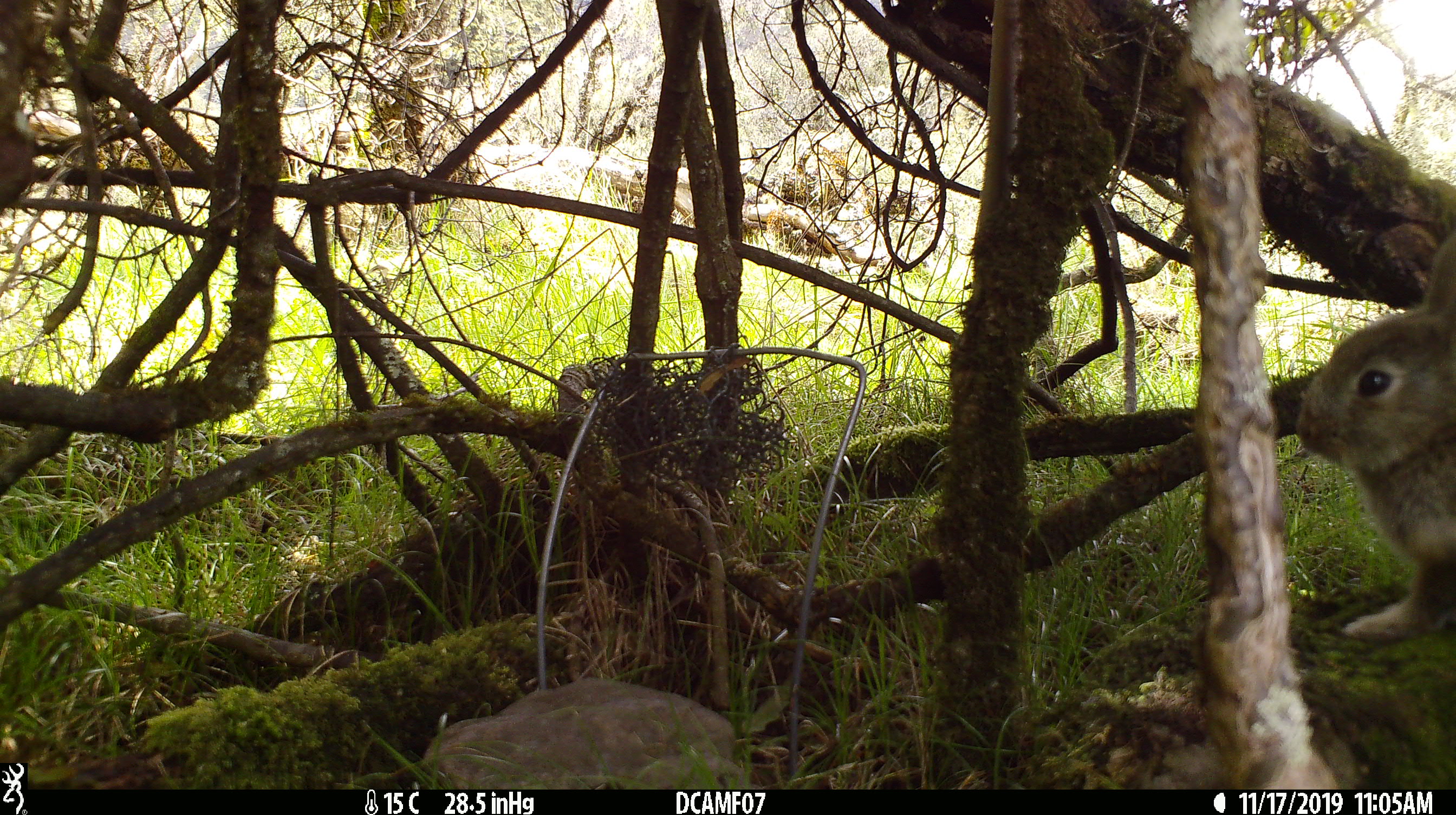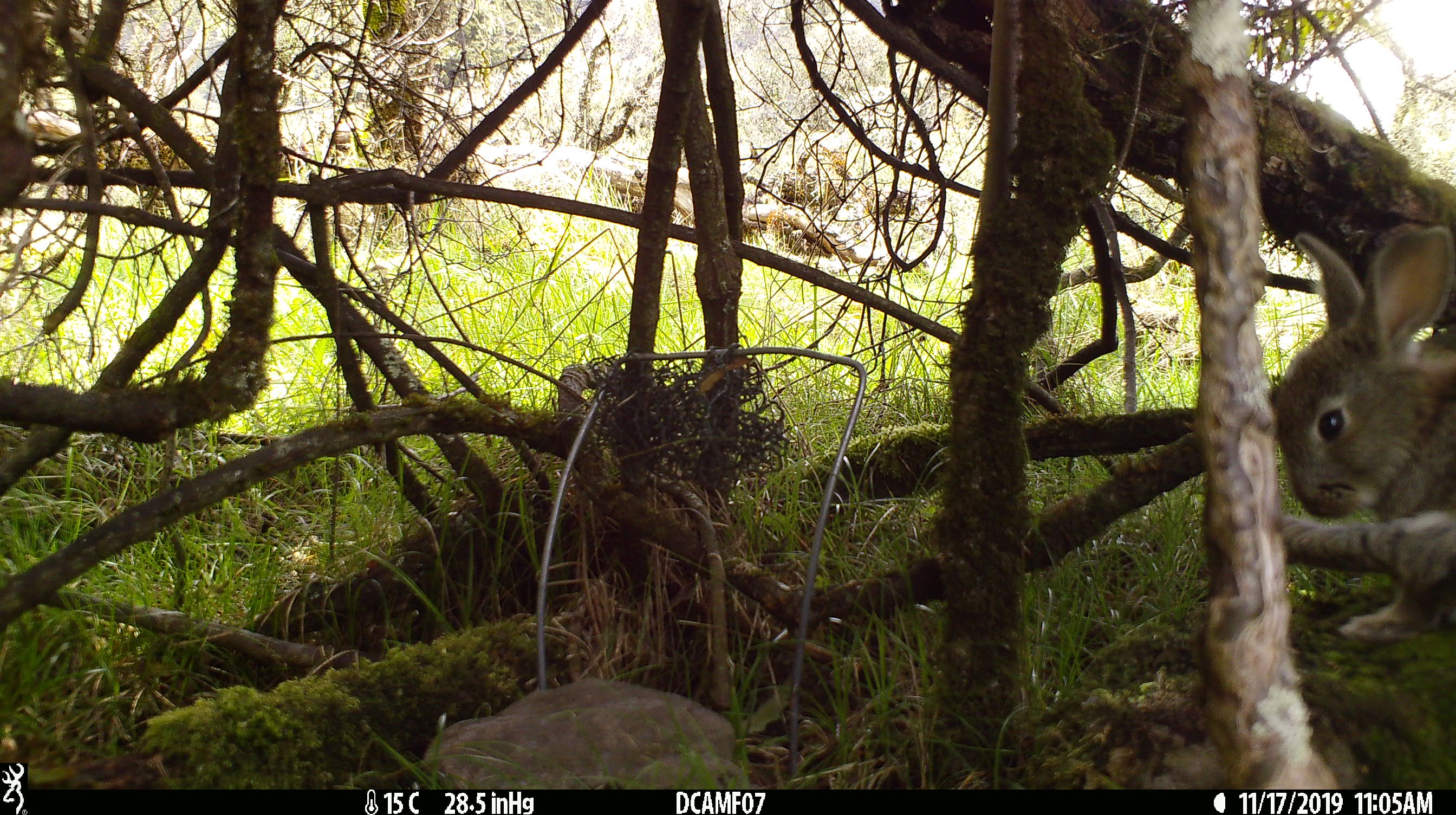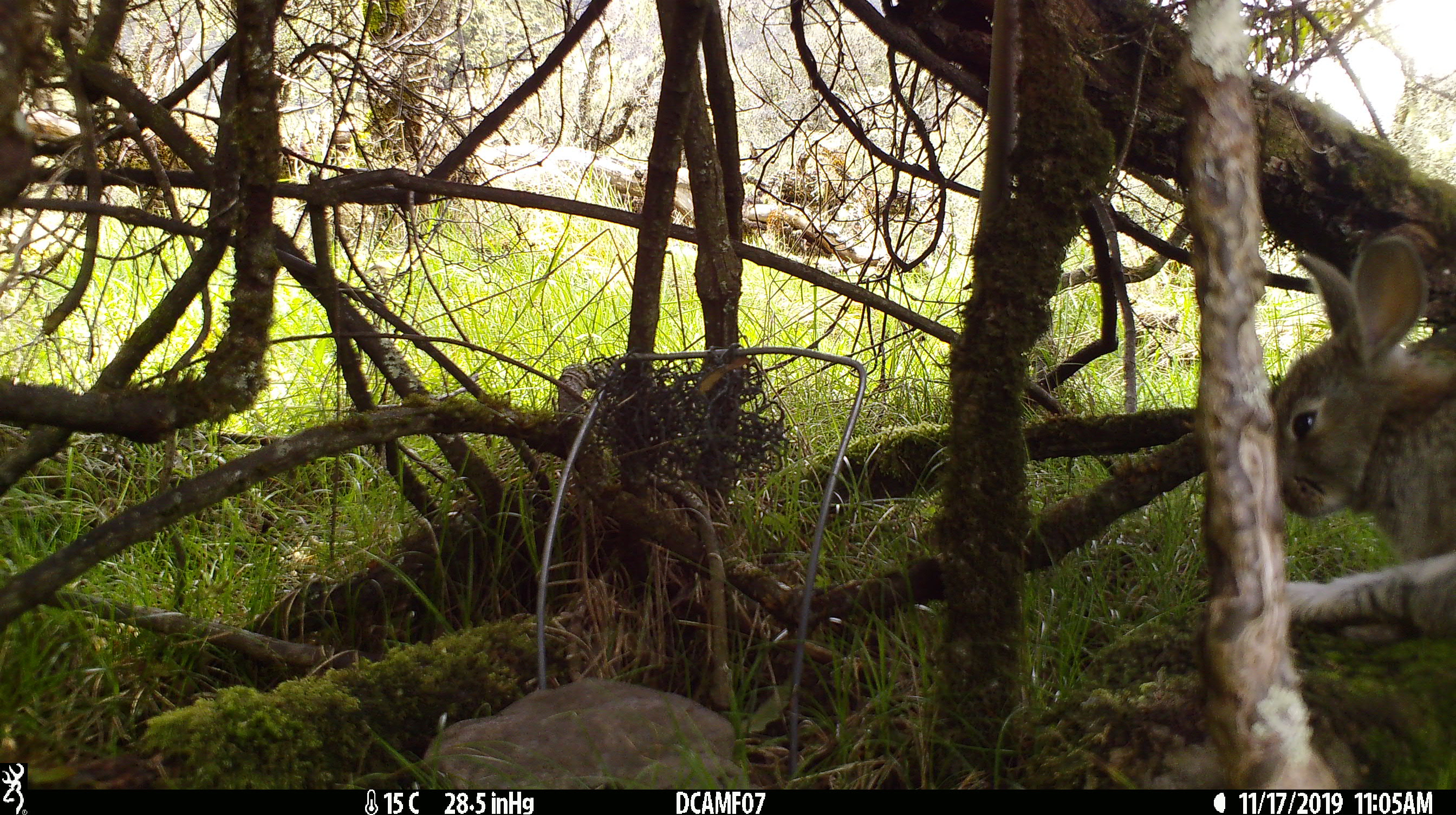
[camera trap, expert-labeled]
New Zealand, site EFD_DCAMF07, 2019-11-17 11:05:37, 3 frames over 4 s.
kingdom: Animalia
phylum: Chordata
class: Mammalia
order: Lagomorpha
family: Leporidae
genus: Oryctolagus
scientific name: Oryctolagus cuniculus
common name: european rabbit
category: rabbit